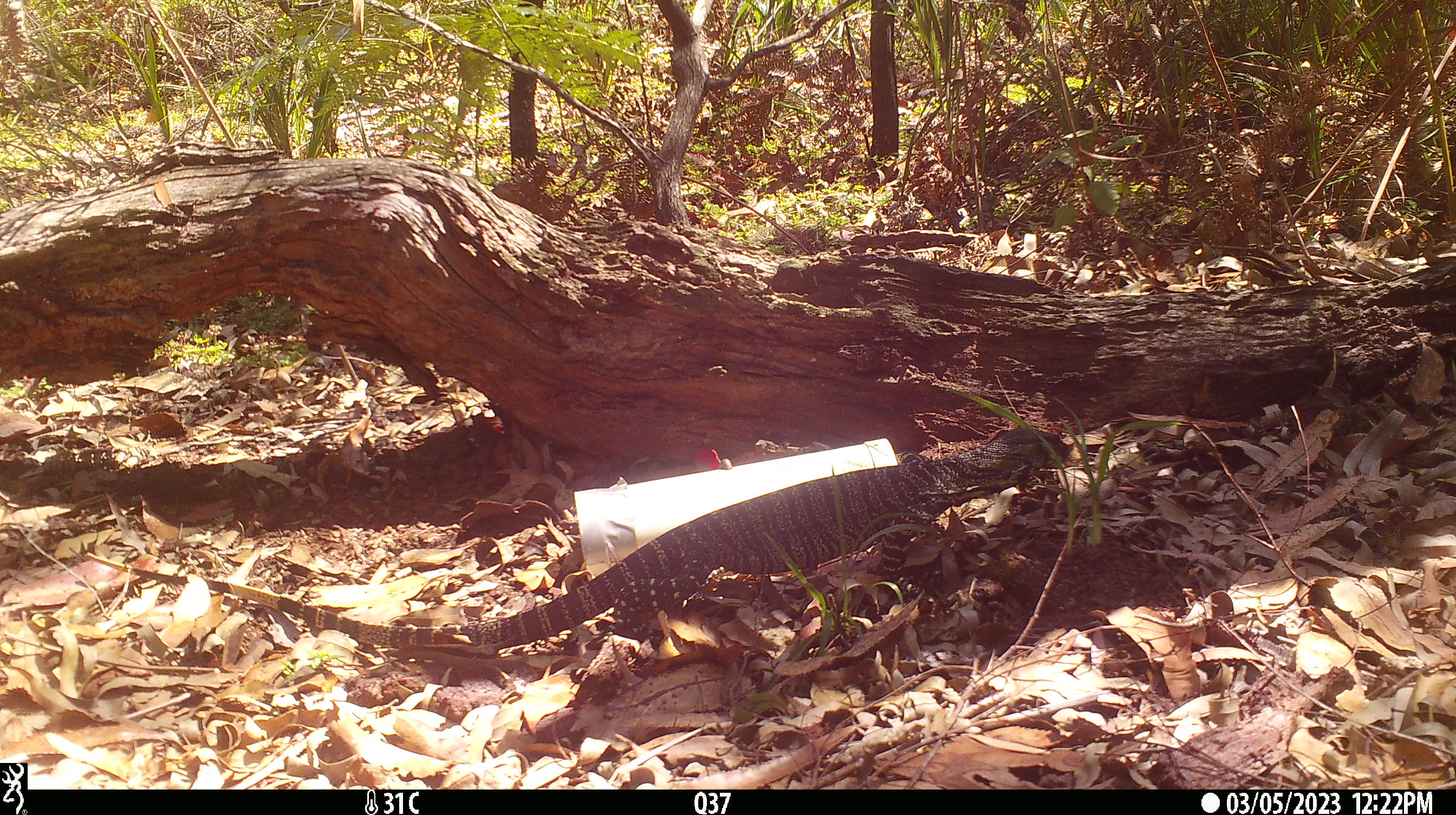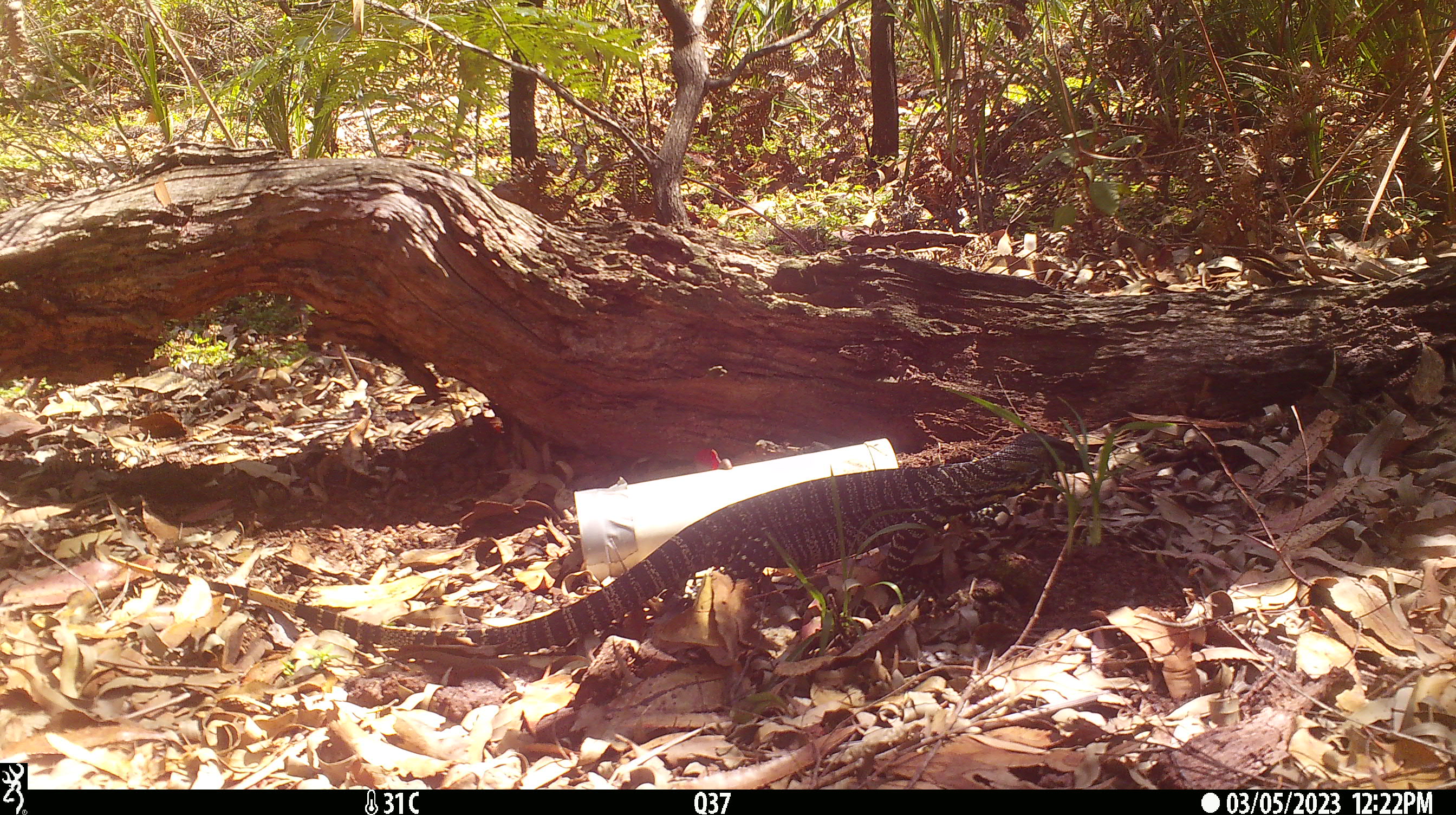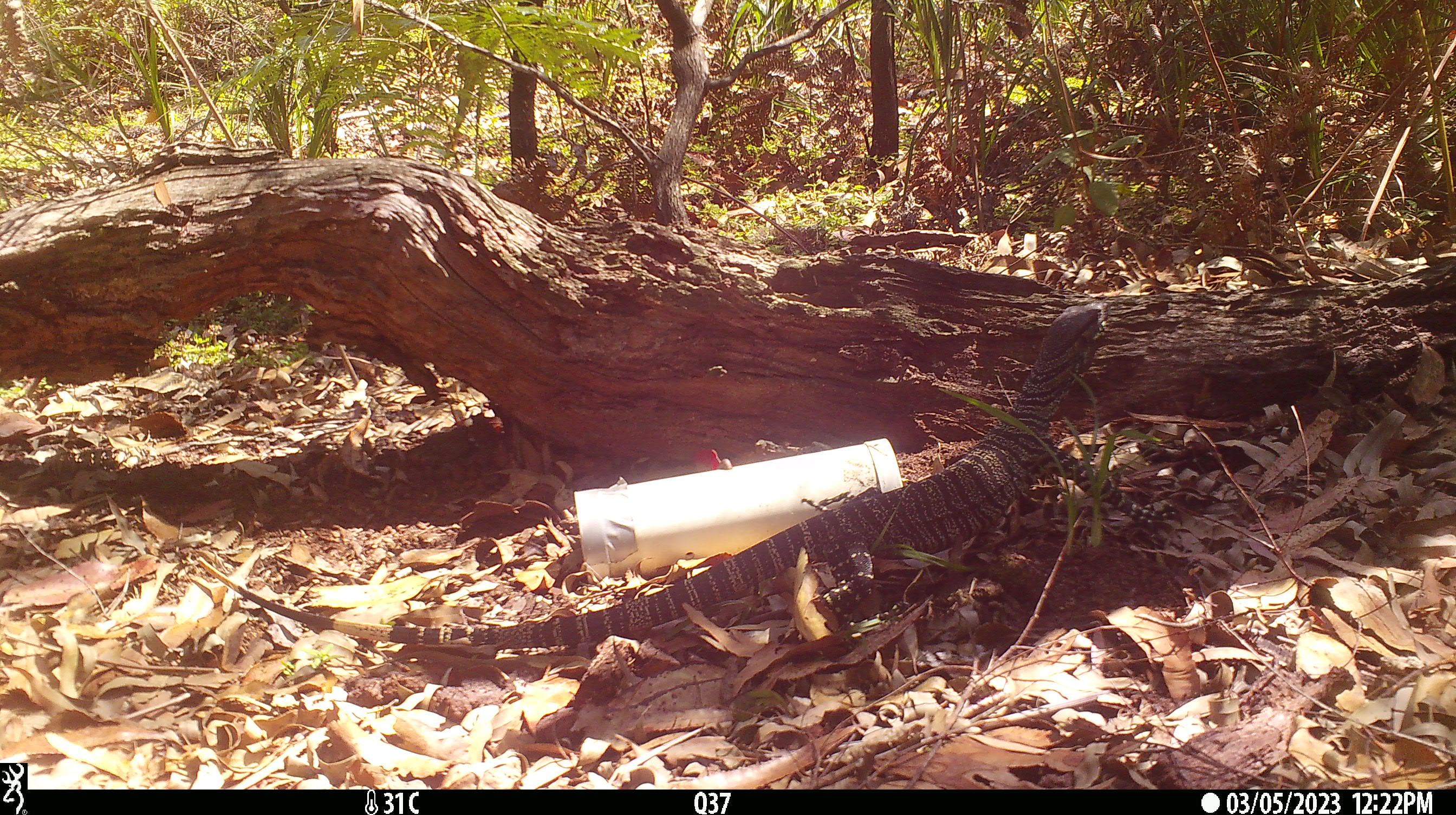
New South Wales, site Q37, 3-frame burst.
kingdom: Animalia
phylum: Chordata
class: Reptilia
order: Squamata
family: Varanidae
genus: Varanus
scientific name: Varanus varius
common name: lace monitor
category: goanna